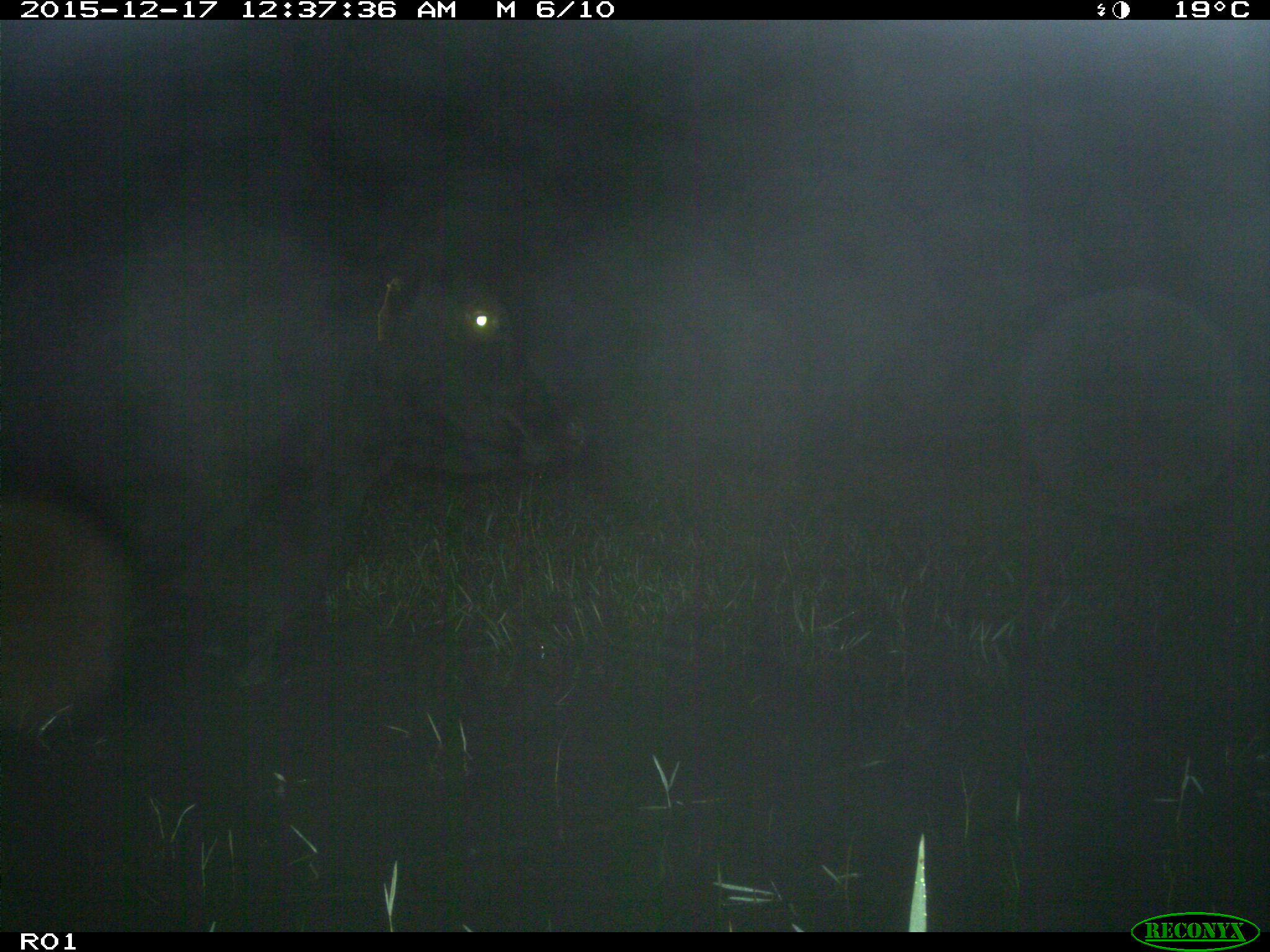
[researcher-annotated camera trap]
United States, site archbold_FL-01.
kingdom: Animalia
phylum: Chordata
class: Mammalia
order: Artiodactyla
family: Bovidae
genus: Bos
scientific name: Bos taurus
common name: domestic cow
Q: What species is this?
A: Bos taurus (domestic cow).